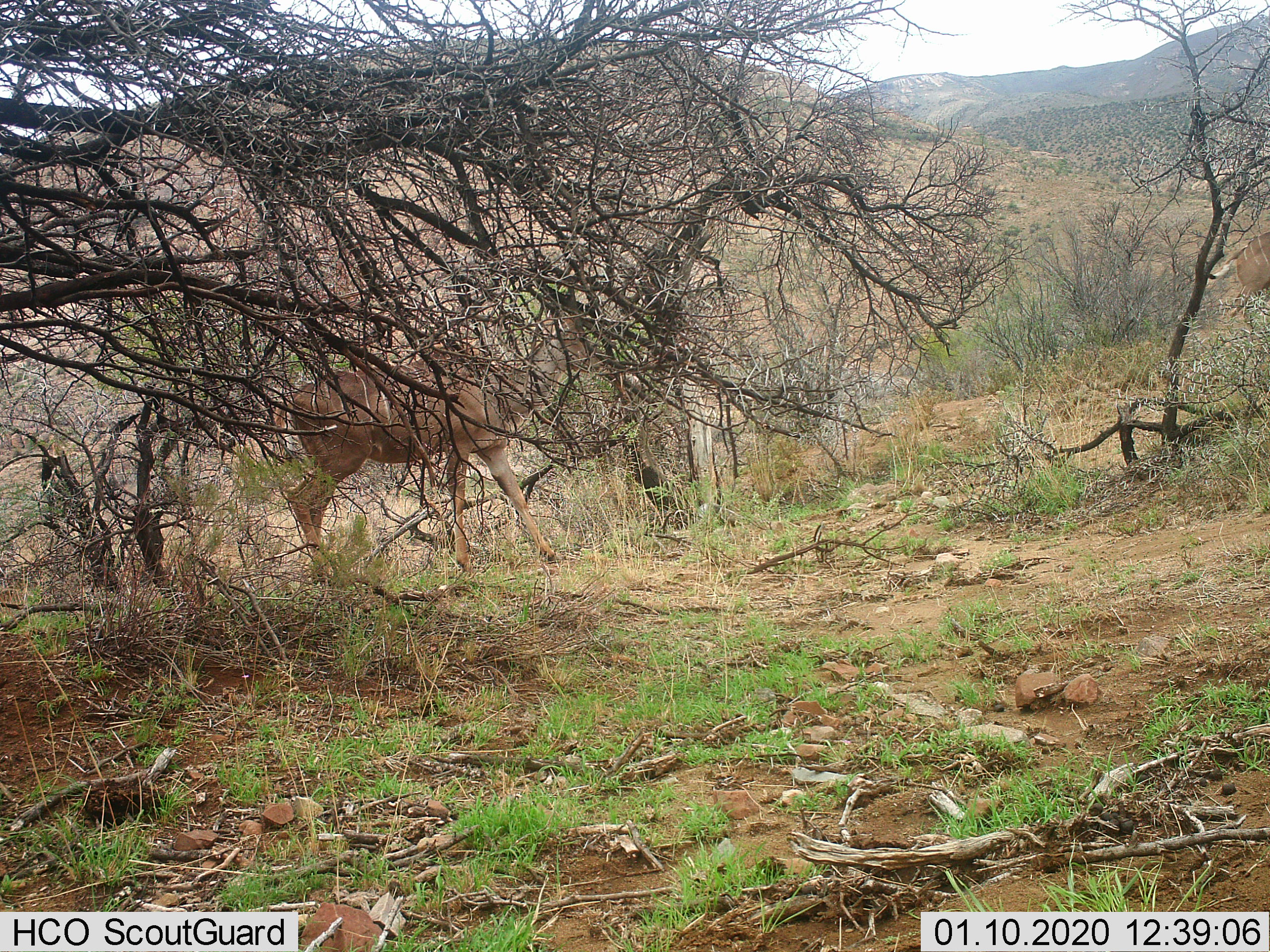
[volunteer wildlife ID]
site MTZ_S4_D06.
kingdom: Animalia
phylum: Chordata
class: Mammalia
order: Artiodactyla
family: Bovidae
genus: Tragelaphus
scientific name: Tragelaphus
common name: kudu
Kudu (Tragelaphus), count 1. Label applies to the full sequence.